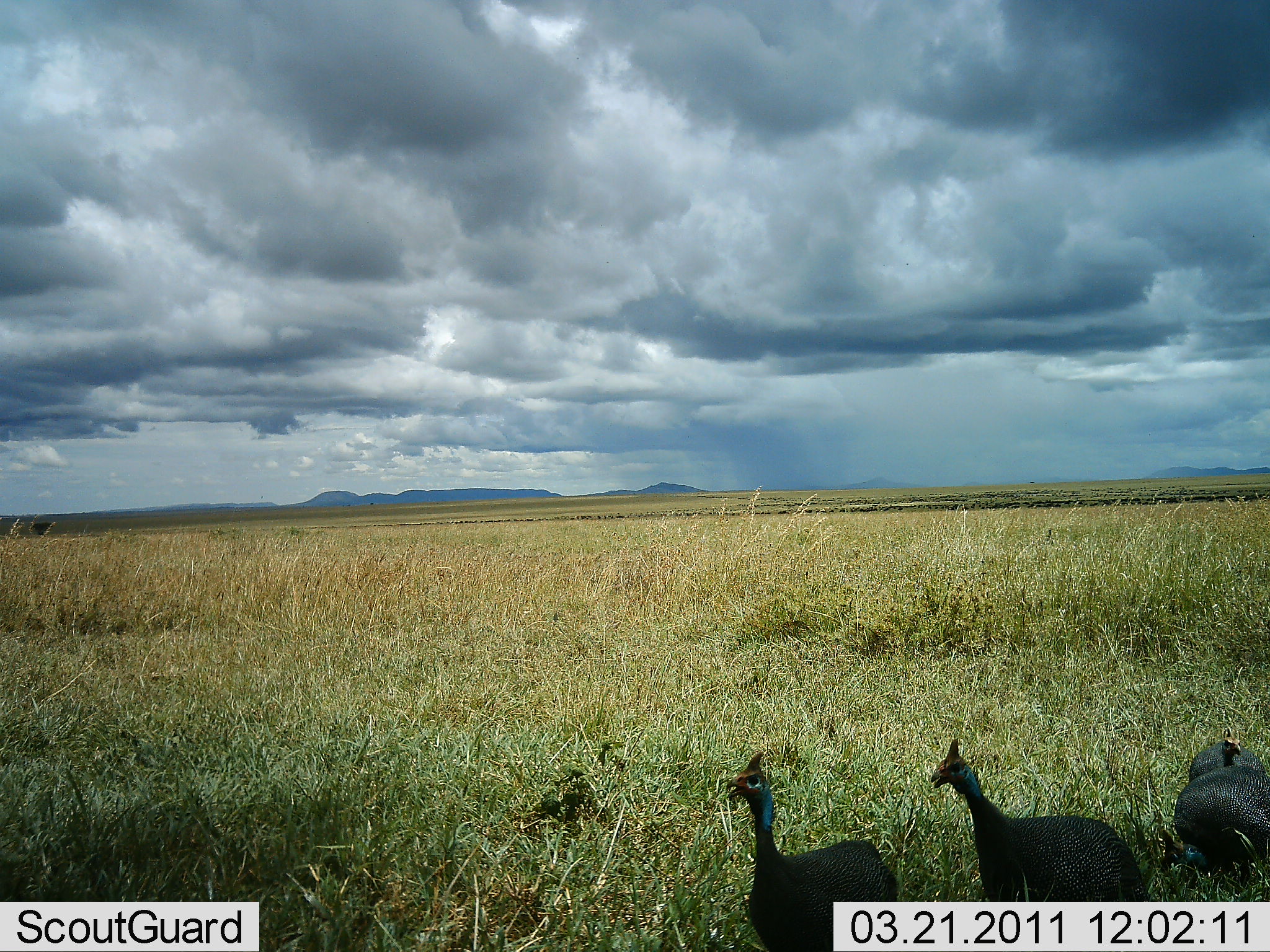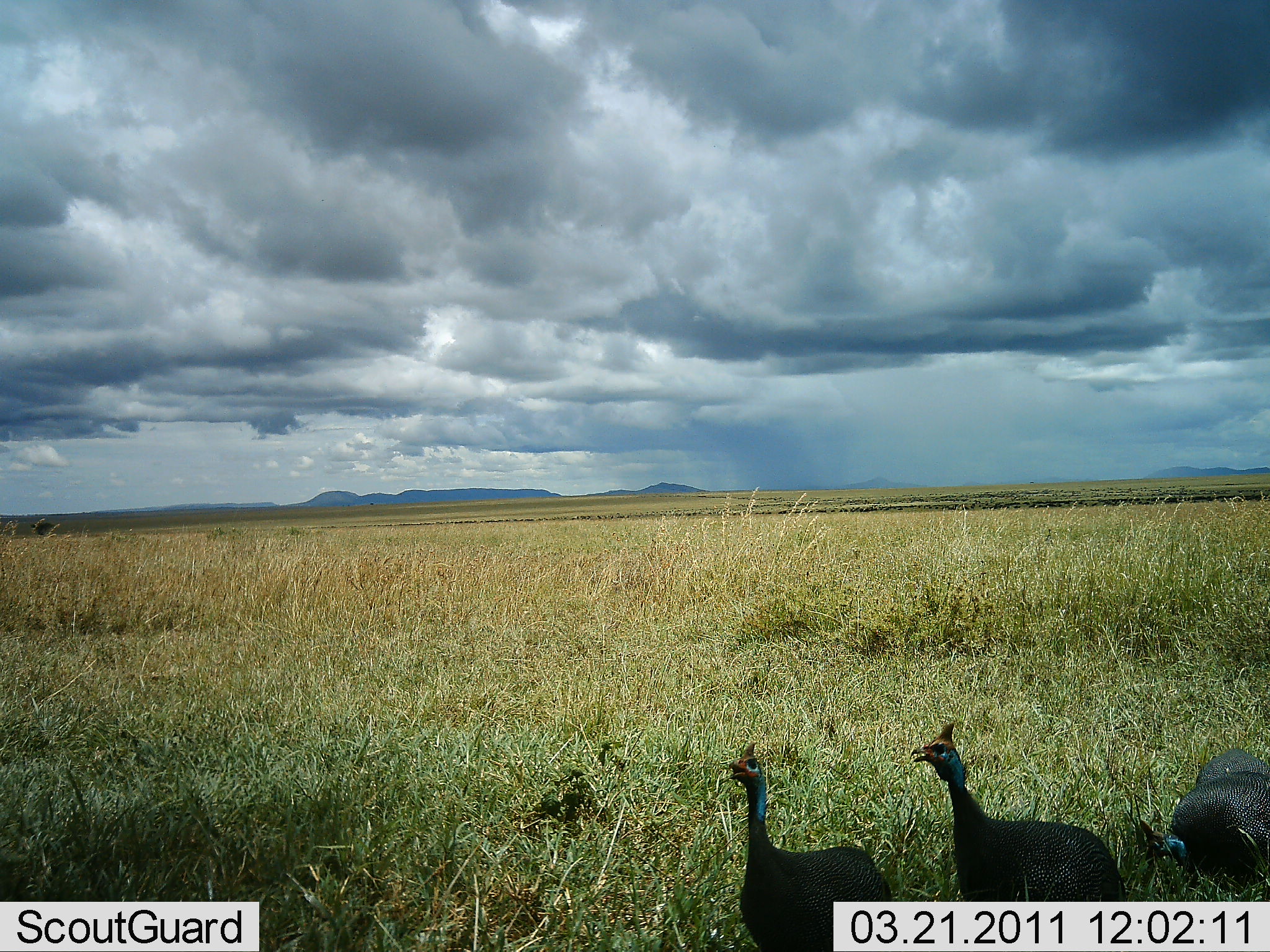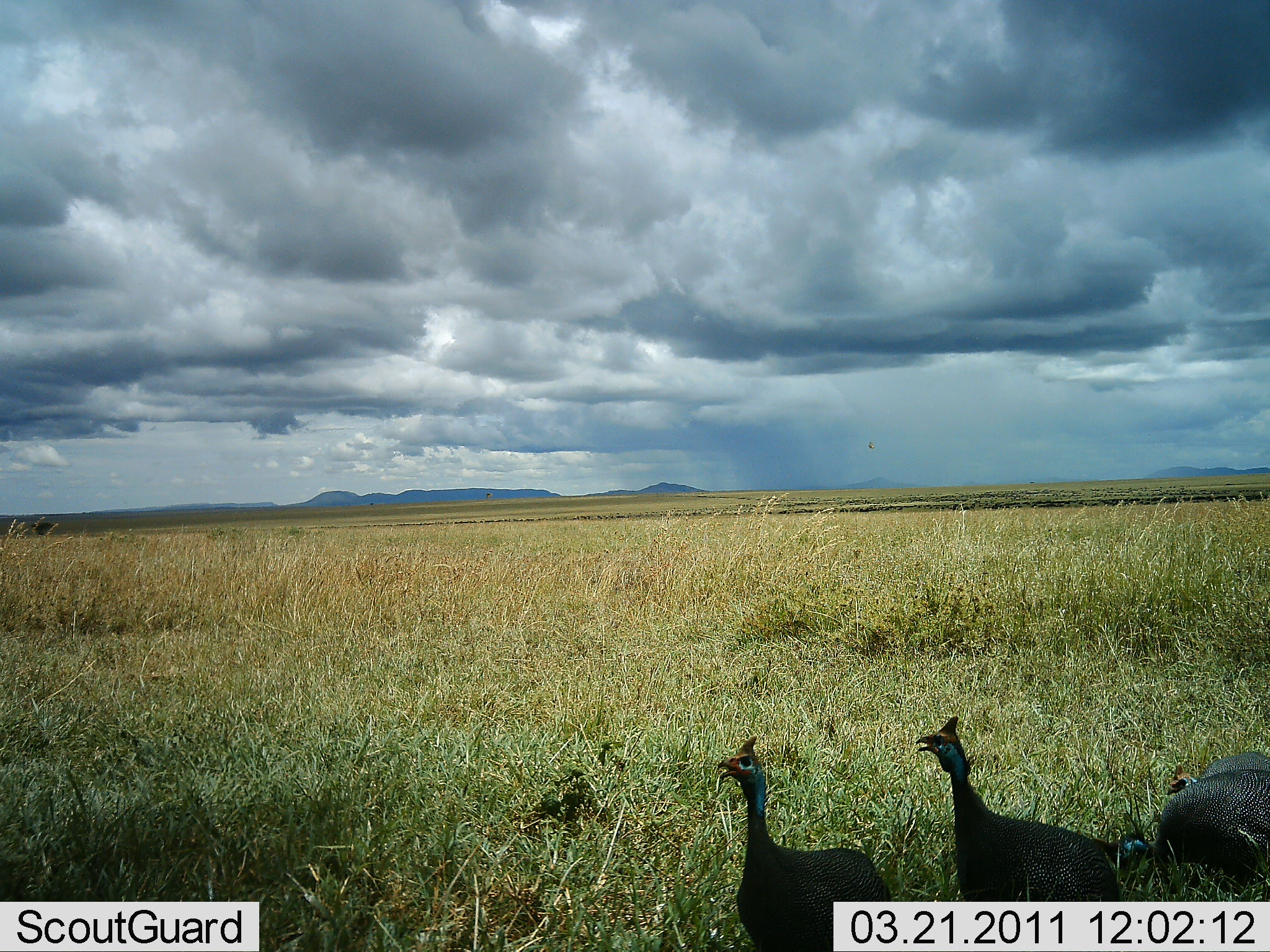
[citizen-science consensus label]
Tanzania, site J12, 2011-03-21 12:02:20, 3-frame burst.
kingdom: Animalia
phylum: Chordata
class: Aves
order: Galliformes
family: Numididae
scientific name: Numididae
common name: guinea fowl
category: guineafowl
Guineafowl (guinea fowl) (Numididae), count 4. Behavior (volunteer vote fractions): standing 50%, resting 0%, moving 42%, interacting 8%. Young present (vote fraction): 0%. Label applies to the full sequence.